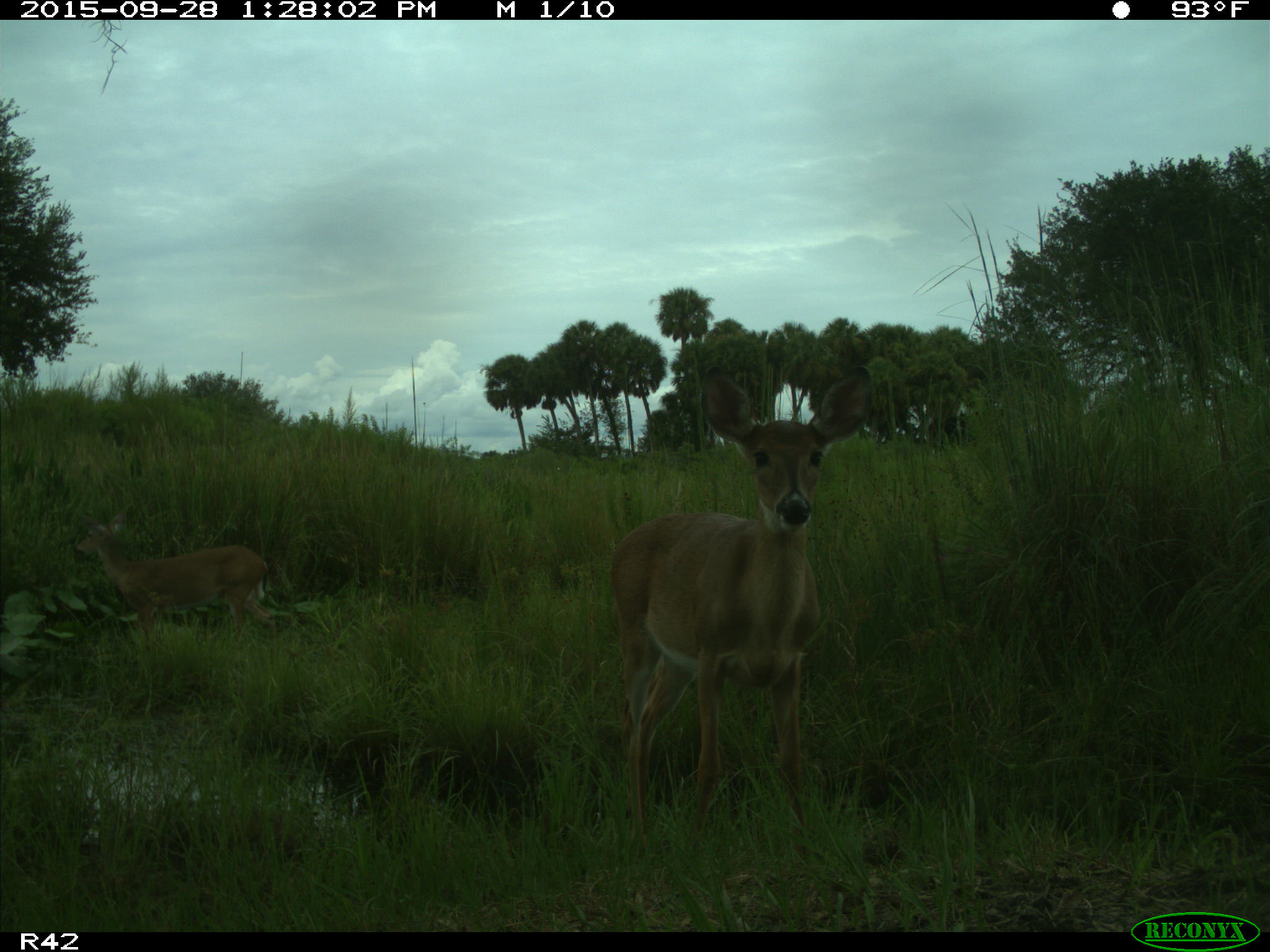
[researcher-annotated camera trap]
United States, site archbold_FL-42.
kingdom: Animalia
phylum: Chordata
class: Mammalia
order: Artiodactyla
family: Cervidae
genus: Odocoileus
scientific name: Odocoileus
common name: deer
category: unidentified deer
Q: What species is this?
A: Unidentified deer (deer) (Odocoileus).